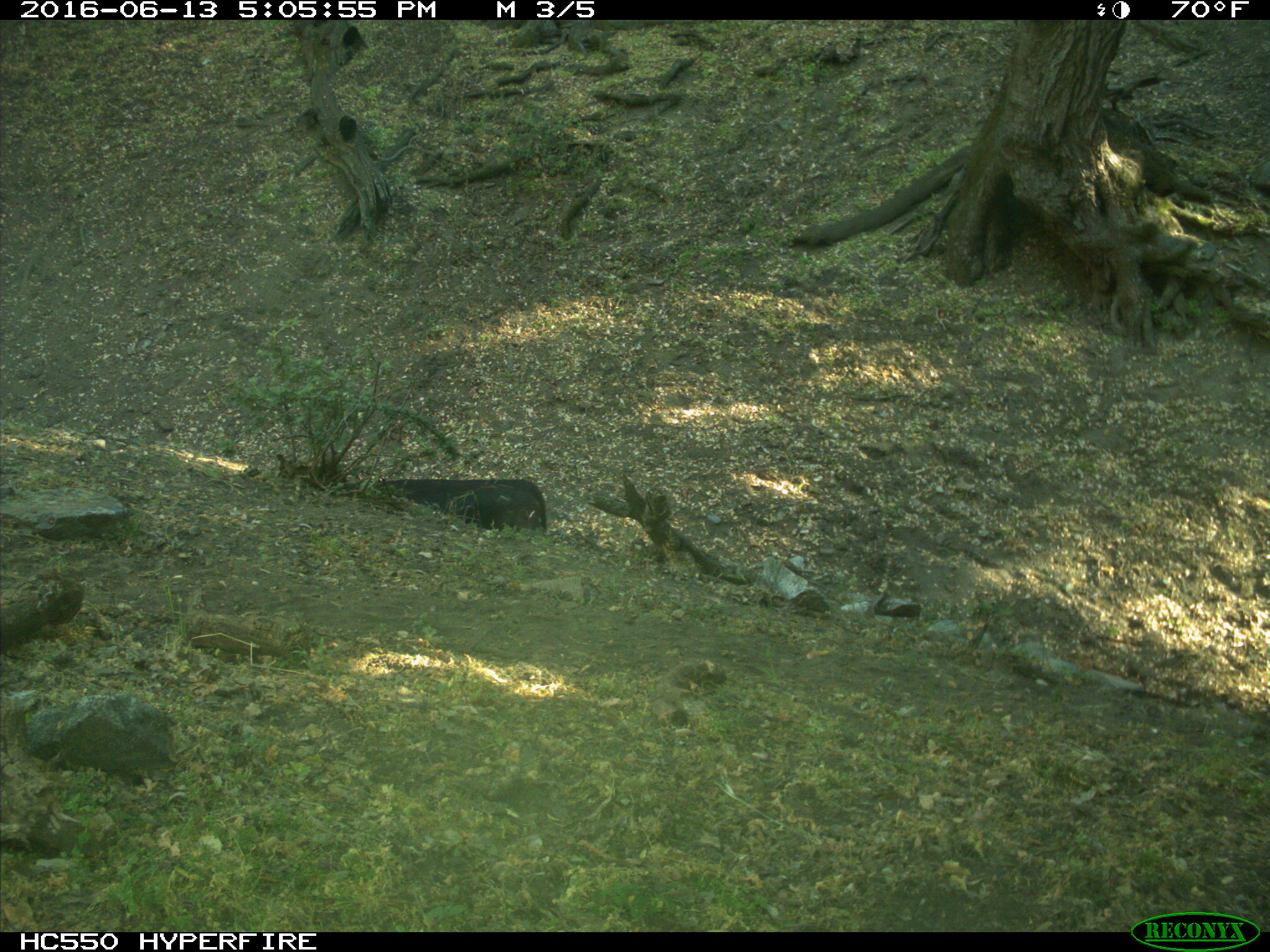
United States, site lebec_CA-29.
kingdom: Animalia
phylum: Chordata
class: Mammalia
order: Artiodactyla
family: Bovidae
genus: Bos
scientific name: Bos taurus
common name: domestic cow